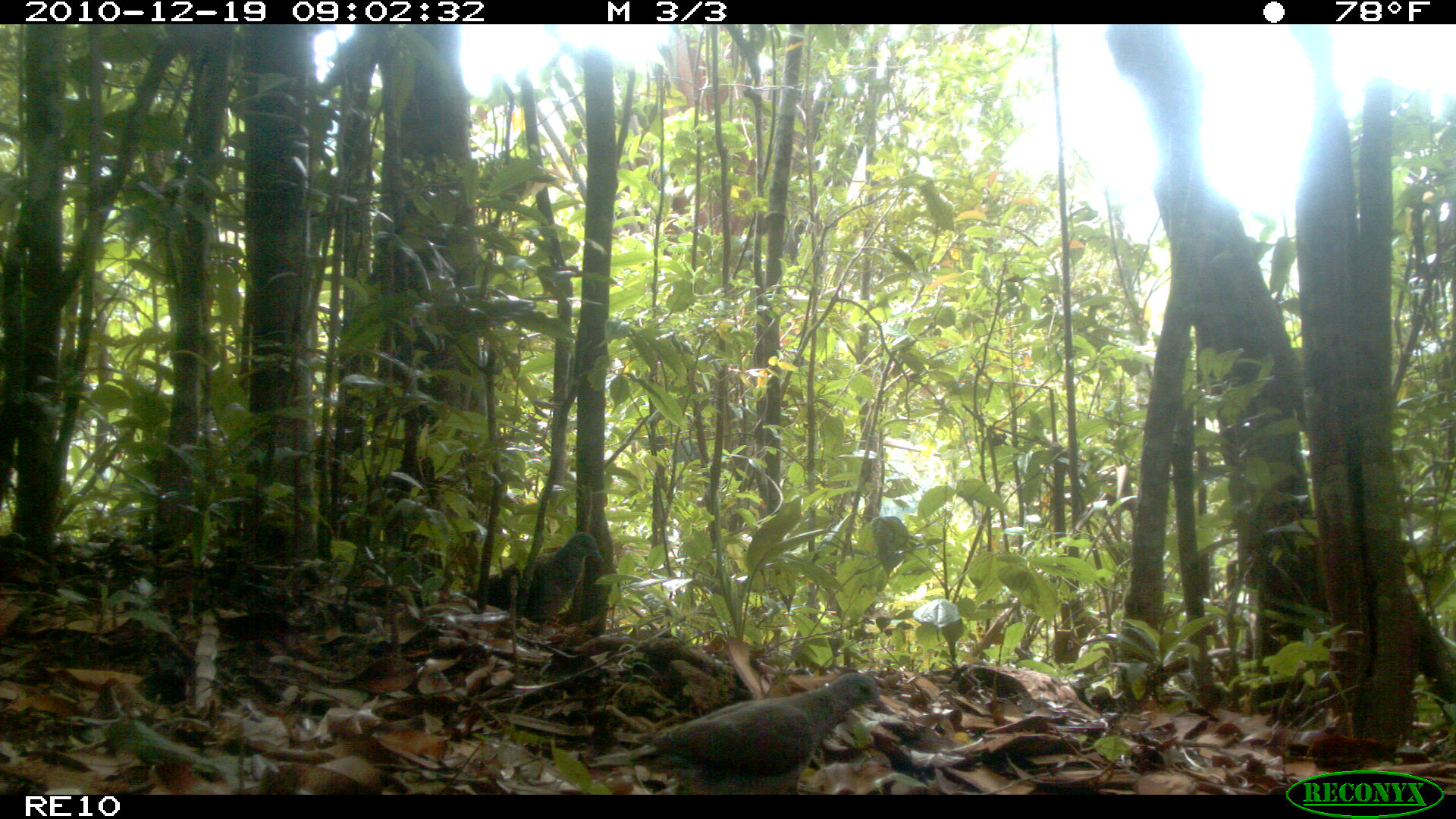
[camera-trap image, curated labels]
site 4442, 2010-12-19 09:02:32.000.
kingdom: Animalia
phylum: Chordata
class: Aves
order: Columbiformes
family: Columbidae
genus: Streptopelia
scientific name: Streptopelia picturata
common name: malagasy turtle dove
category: nesoenas picturata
Nesoenas picturata (malagasy turtle dove) (Streptopelia picturata), count 1.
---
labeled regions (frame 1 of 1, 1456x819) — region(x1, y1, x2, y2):
nesoenas picturata: region(589, 672, 895, 794); region(460, 530, 605, 630)